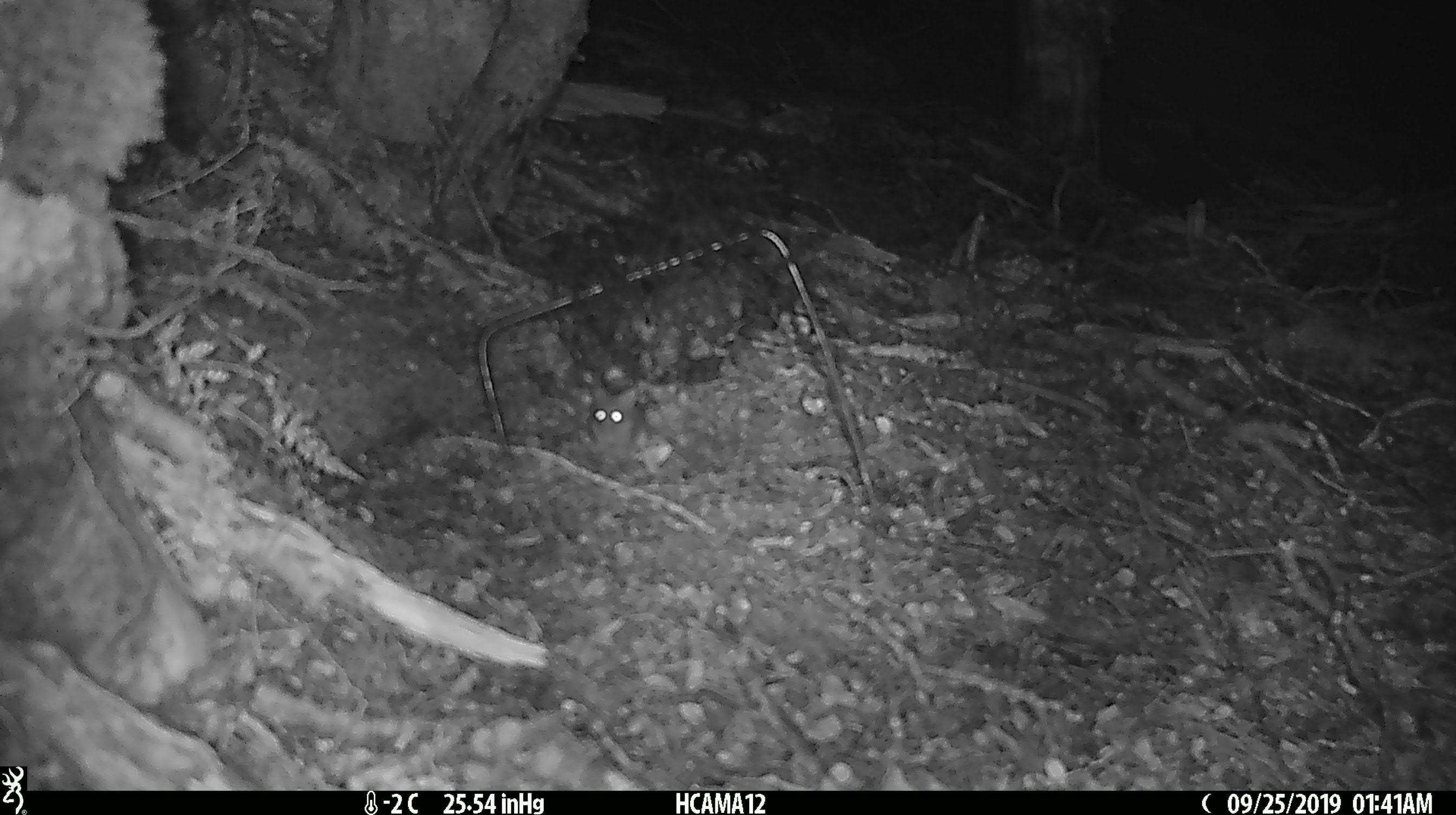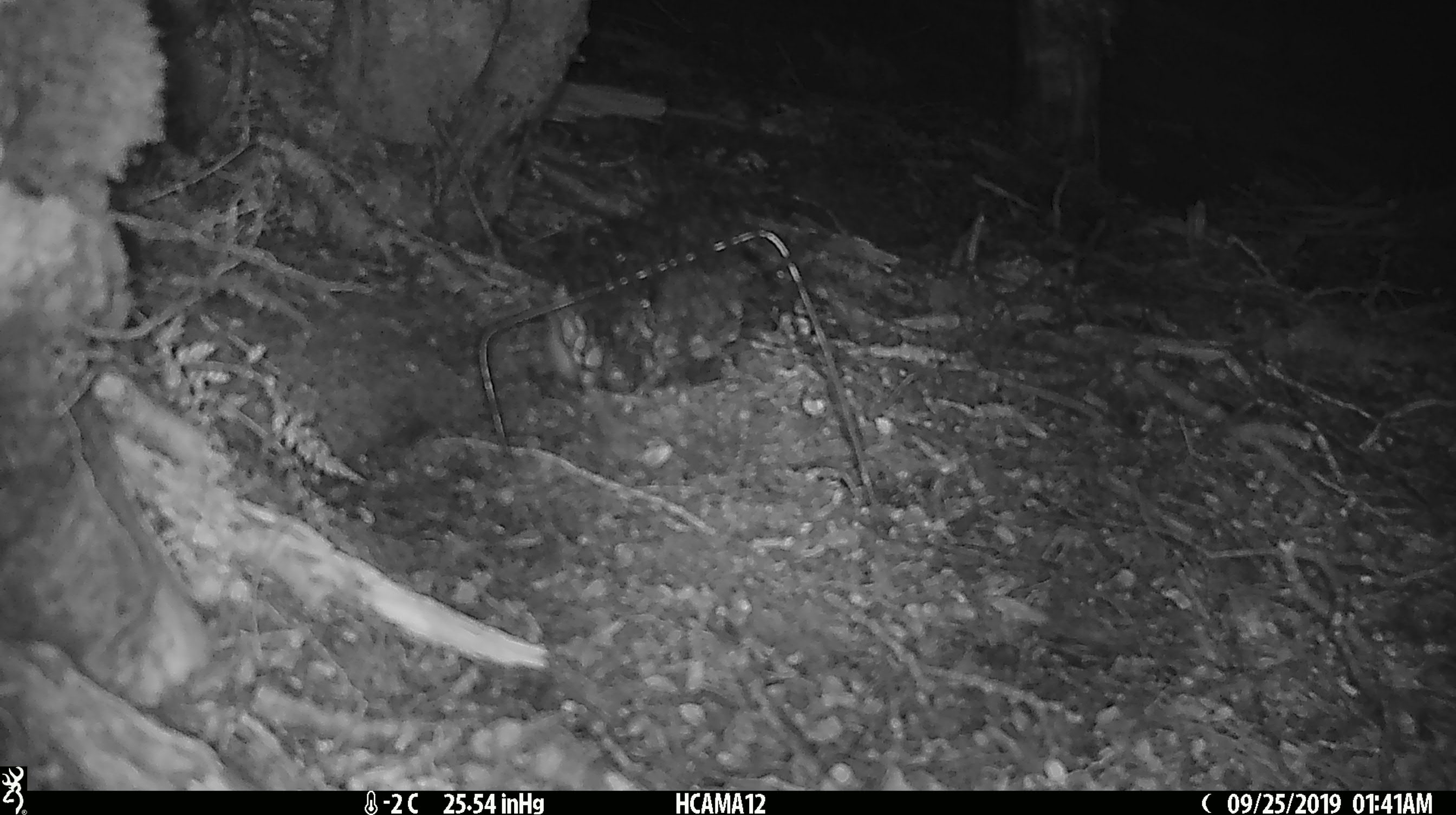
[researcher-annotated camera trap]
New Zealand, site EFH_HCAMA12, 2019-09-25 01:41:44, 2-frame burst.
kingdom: Animalia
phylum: Chordata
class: Mammalia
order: Rodentia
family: Muridae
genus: Mus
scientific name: Mus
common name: mouse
Mouse (Mus).